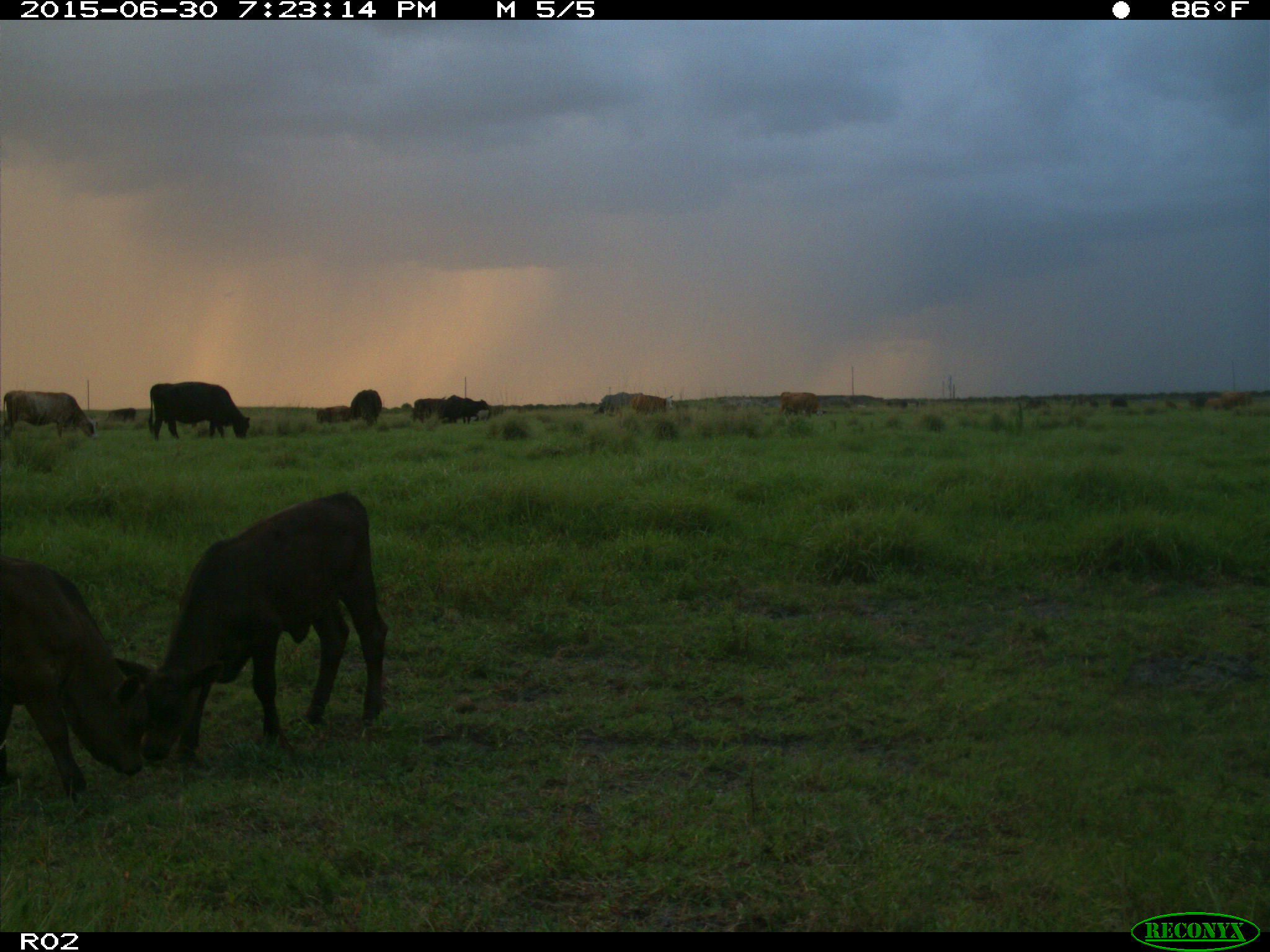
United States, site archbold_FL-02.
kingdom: Animalia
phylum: Chordata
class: Mammalia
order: Artiodactyla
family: Bovidae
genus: Bos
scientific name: Bos taurus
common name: domestic cow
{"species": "Bos taurus (domestic cow)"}